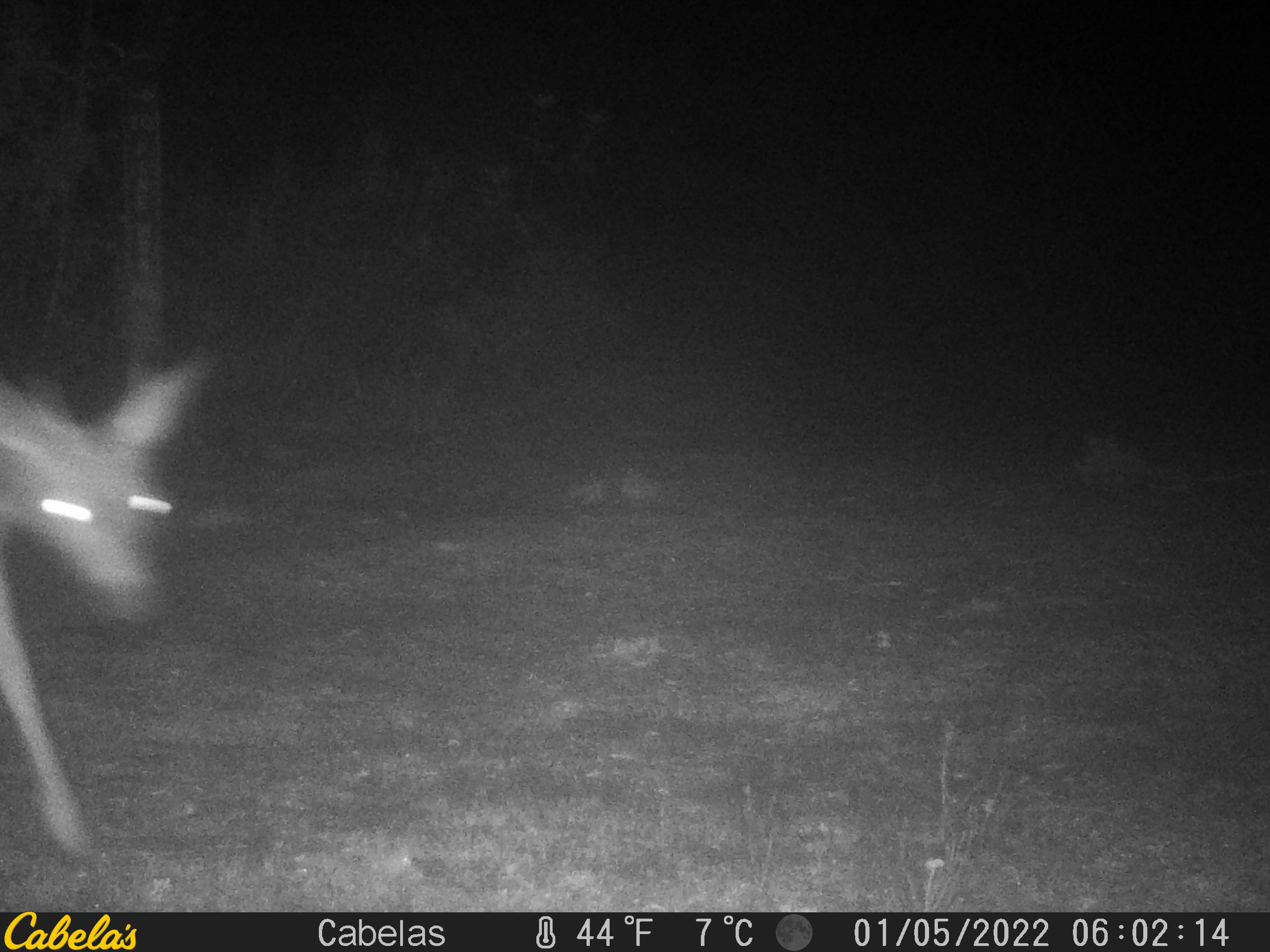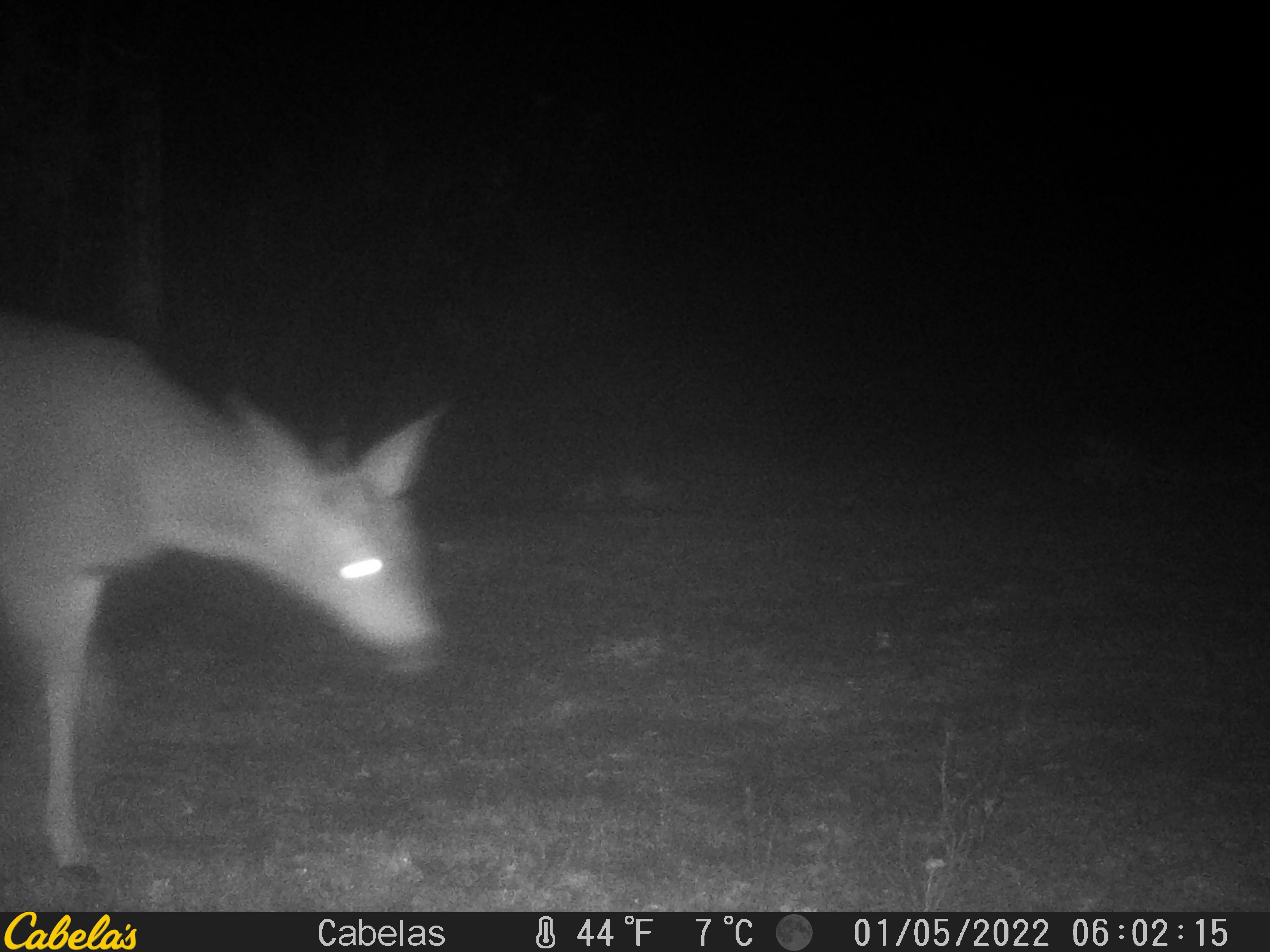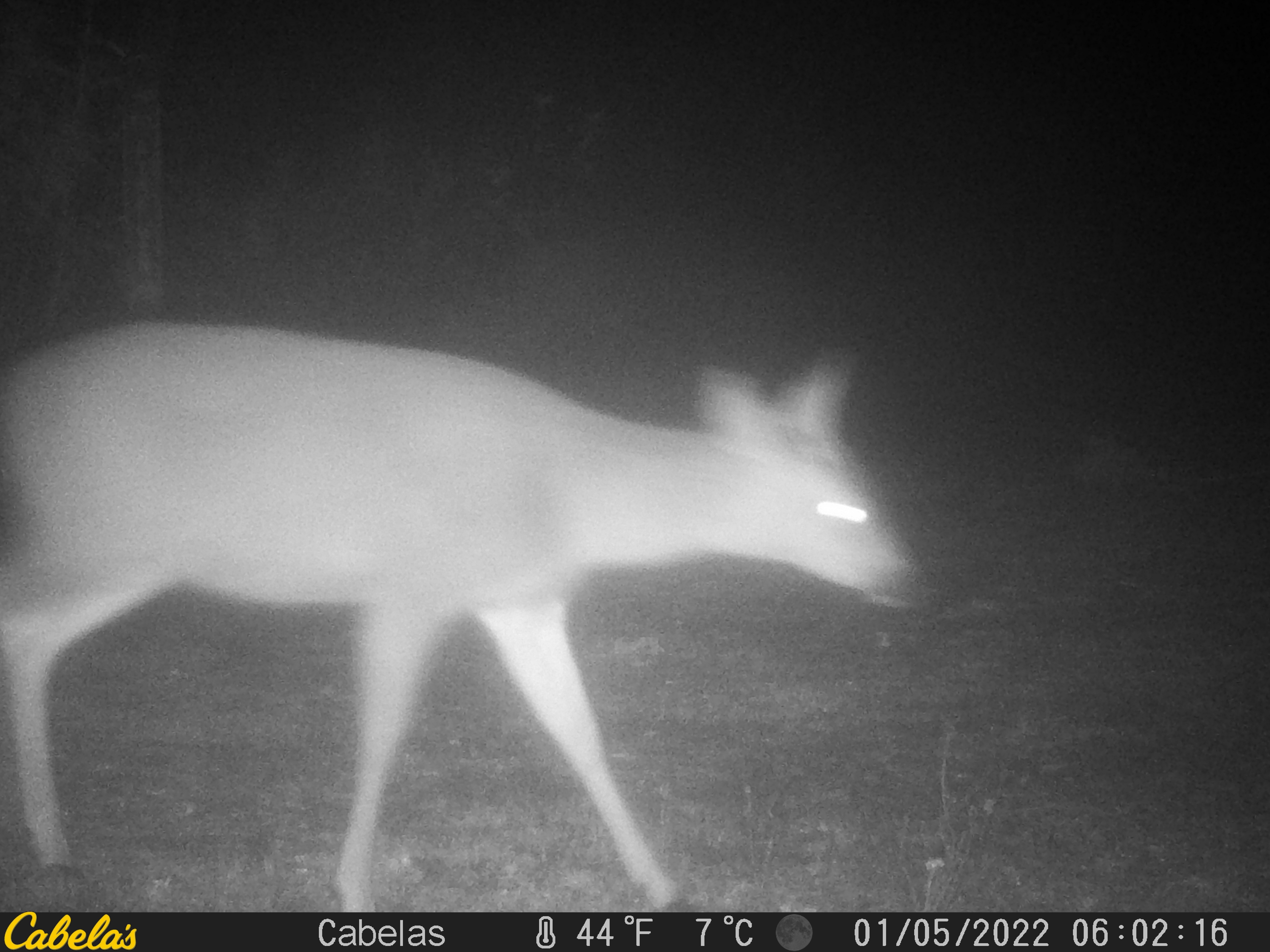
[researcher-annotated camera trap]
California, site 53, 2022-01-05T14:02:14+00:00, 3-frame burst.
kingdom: Animalia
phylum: Chordata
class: Mammalia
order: Artiodactyla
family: Cervidae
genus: Odocoileus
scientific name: Odocoileus hemionus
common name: mule deer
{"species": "mule deer (Odocoileus hemionus)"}